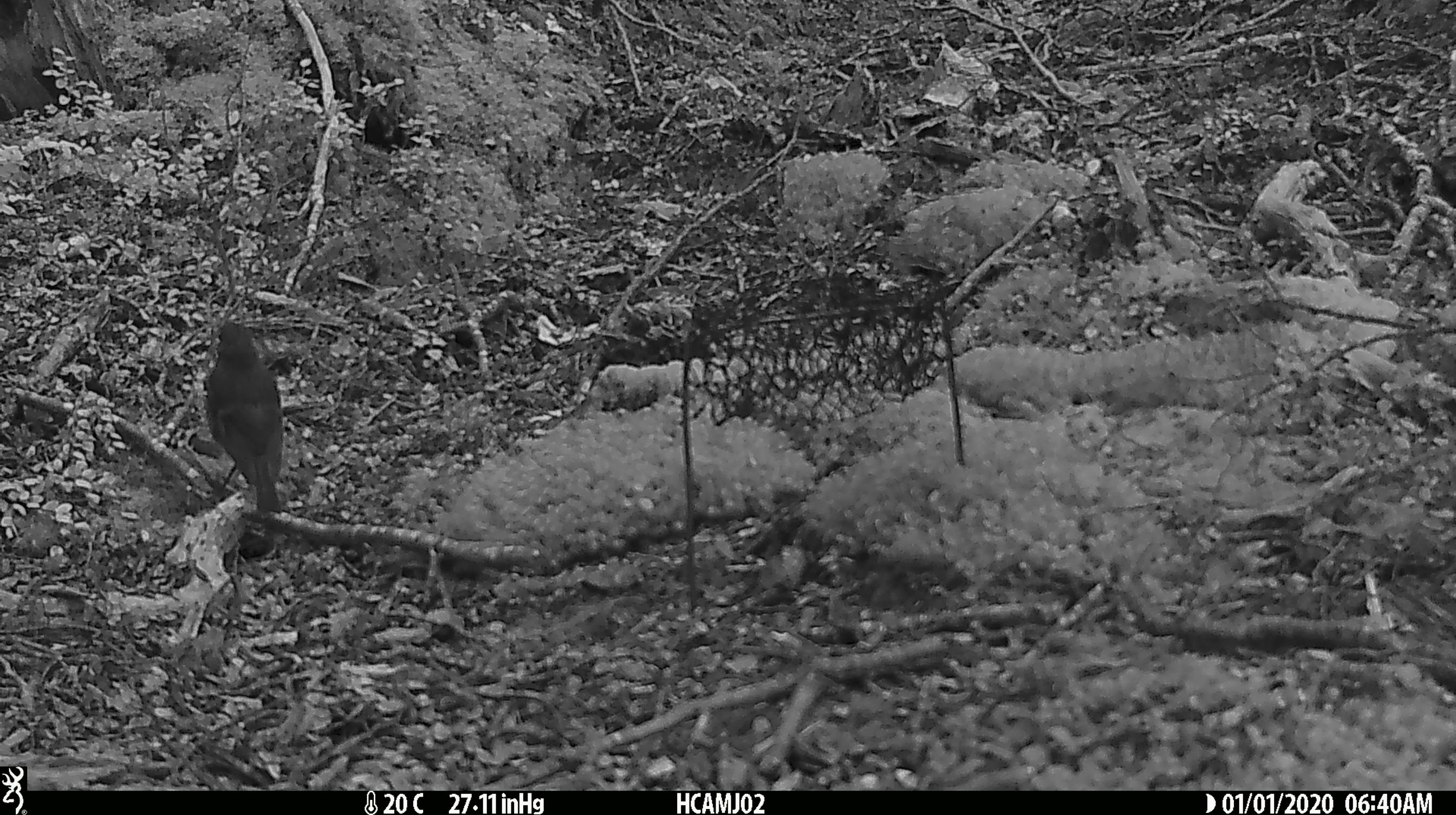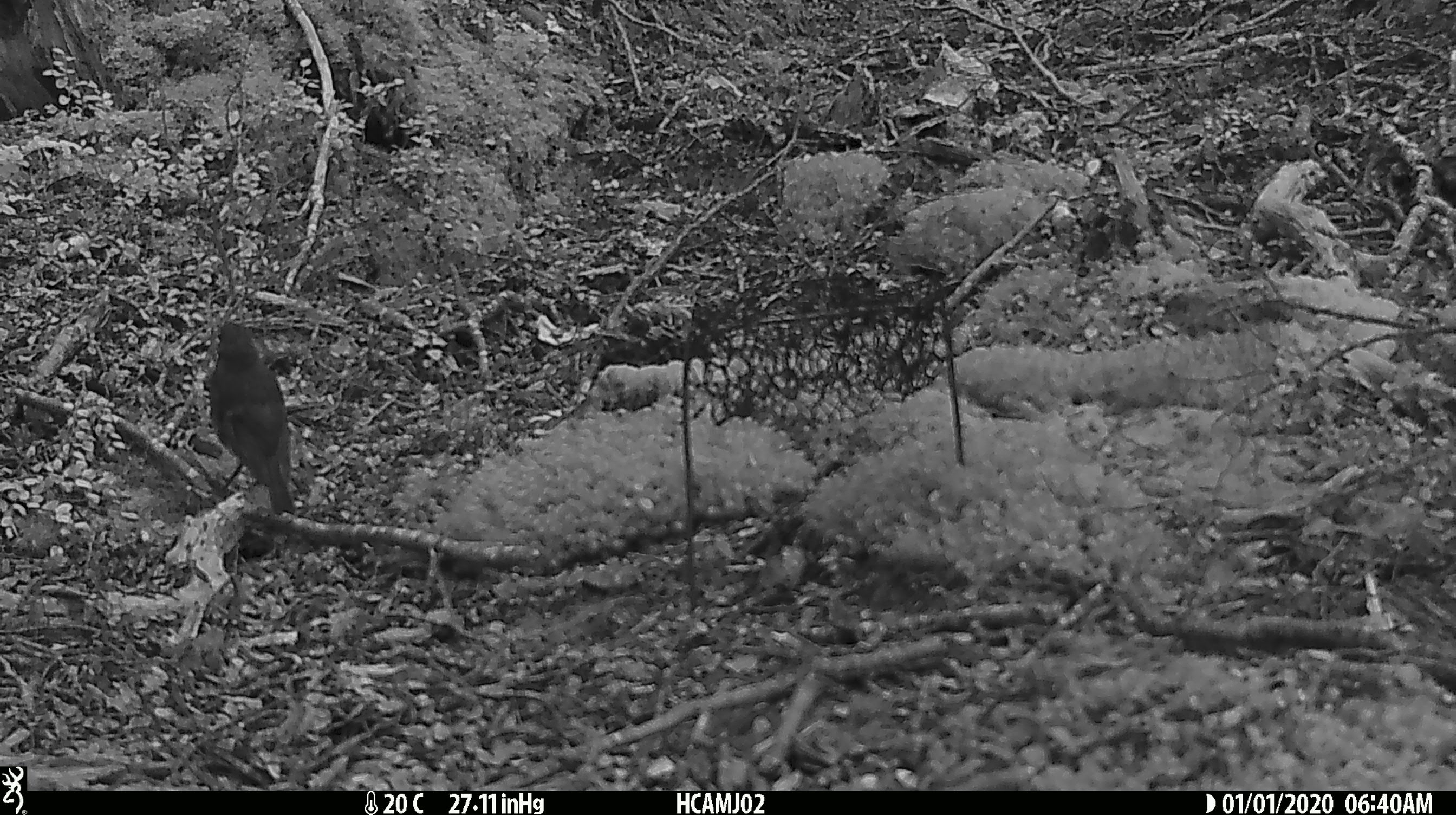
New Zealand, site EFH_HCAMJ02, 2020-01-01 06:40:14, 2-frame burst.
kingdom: Animalia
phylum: Chordata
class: Aves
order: Passeriformes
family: Petroicidae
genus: Petroica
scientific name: Petroica australis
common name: new zealand robin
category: robin